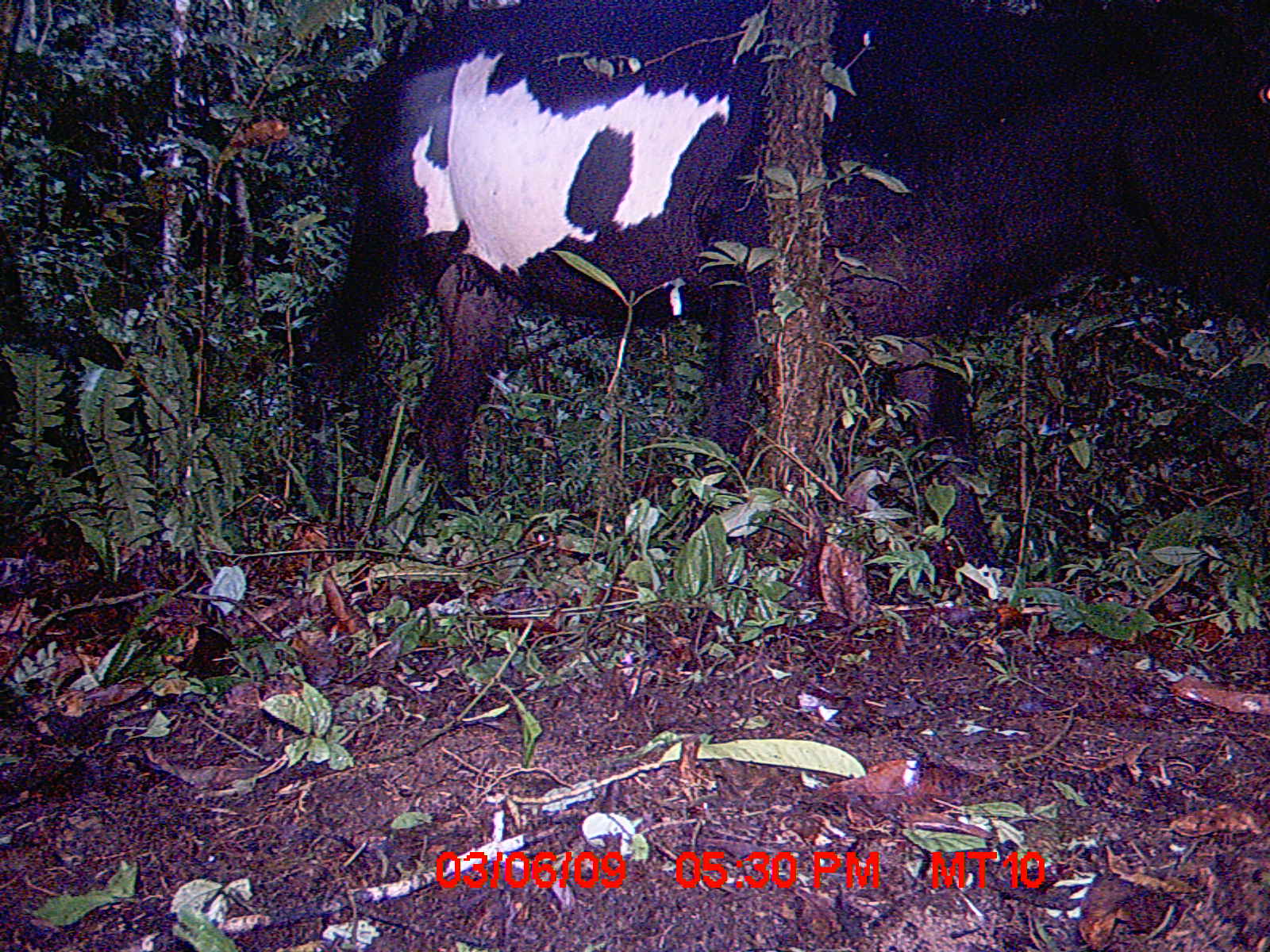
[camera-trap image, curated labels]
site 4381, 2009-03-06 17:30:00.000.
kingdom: Animalia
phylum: Chordata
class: Mammalia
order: Artiodactyla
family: Bovidae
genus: Bos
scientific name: Bos taurus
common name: domestic cattle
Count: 2.